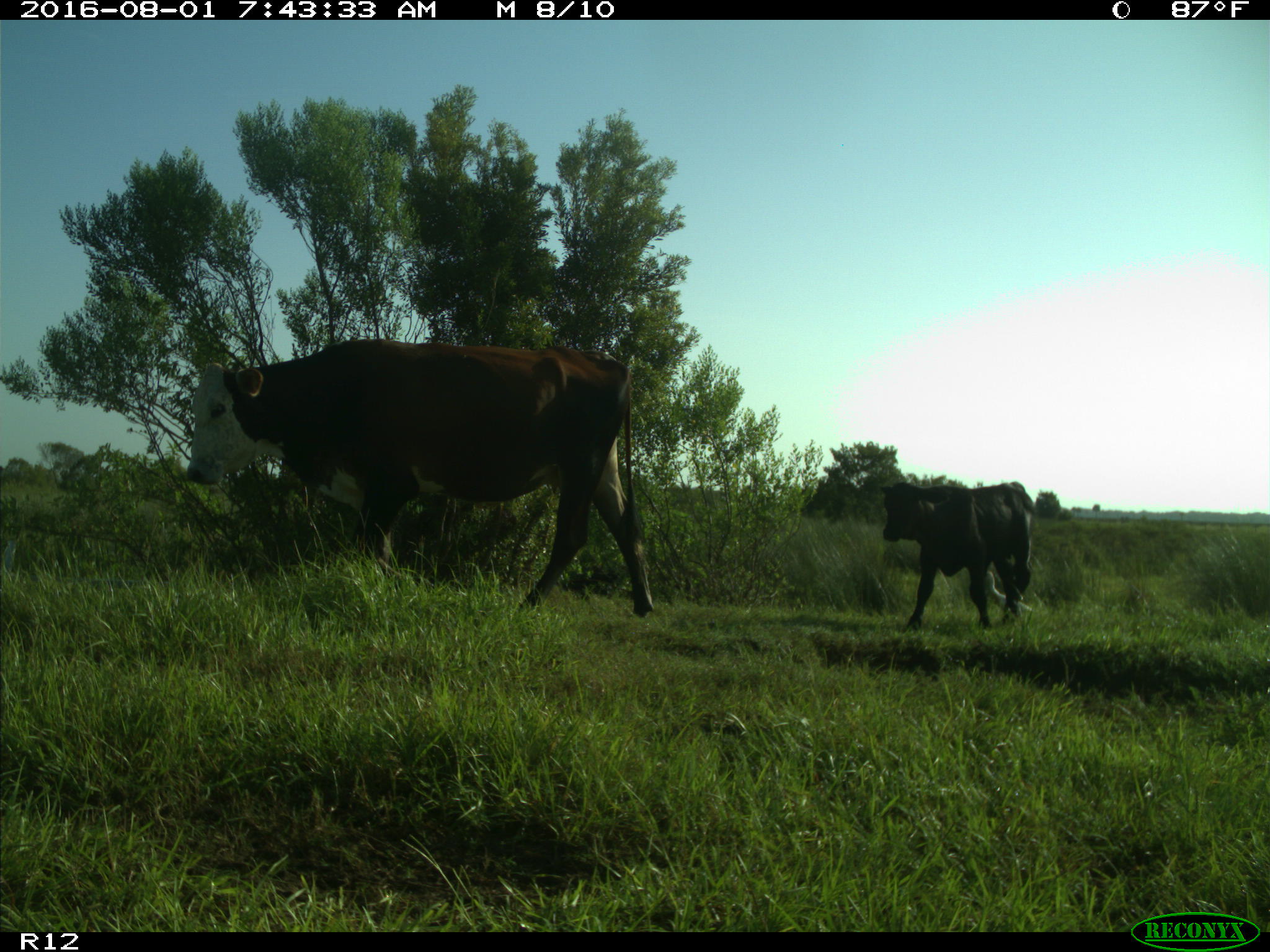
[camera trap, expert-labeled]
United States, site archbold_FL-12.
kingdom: Animalia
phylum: Chordata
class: Mammalia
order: Artiodactyla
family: Bovidae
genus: Bos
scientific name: Bos taurus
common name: domestic cow